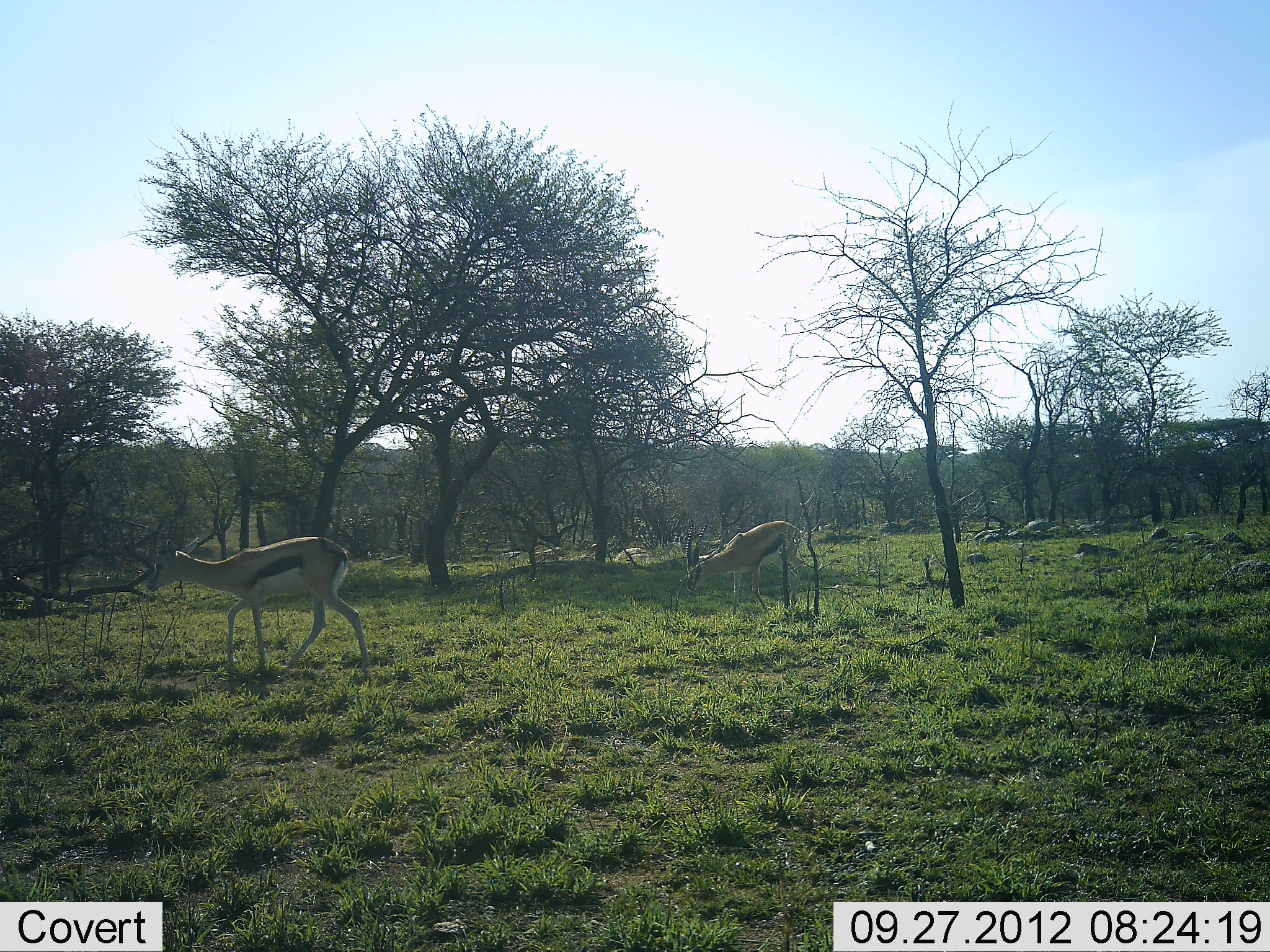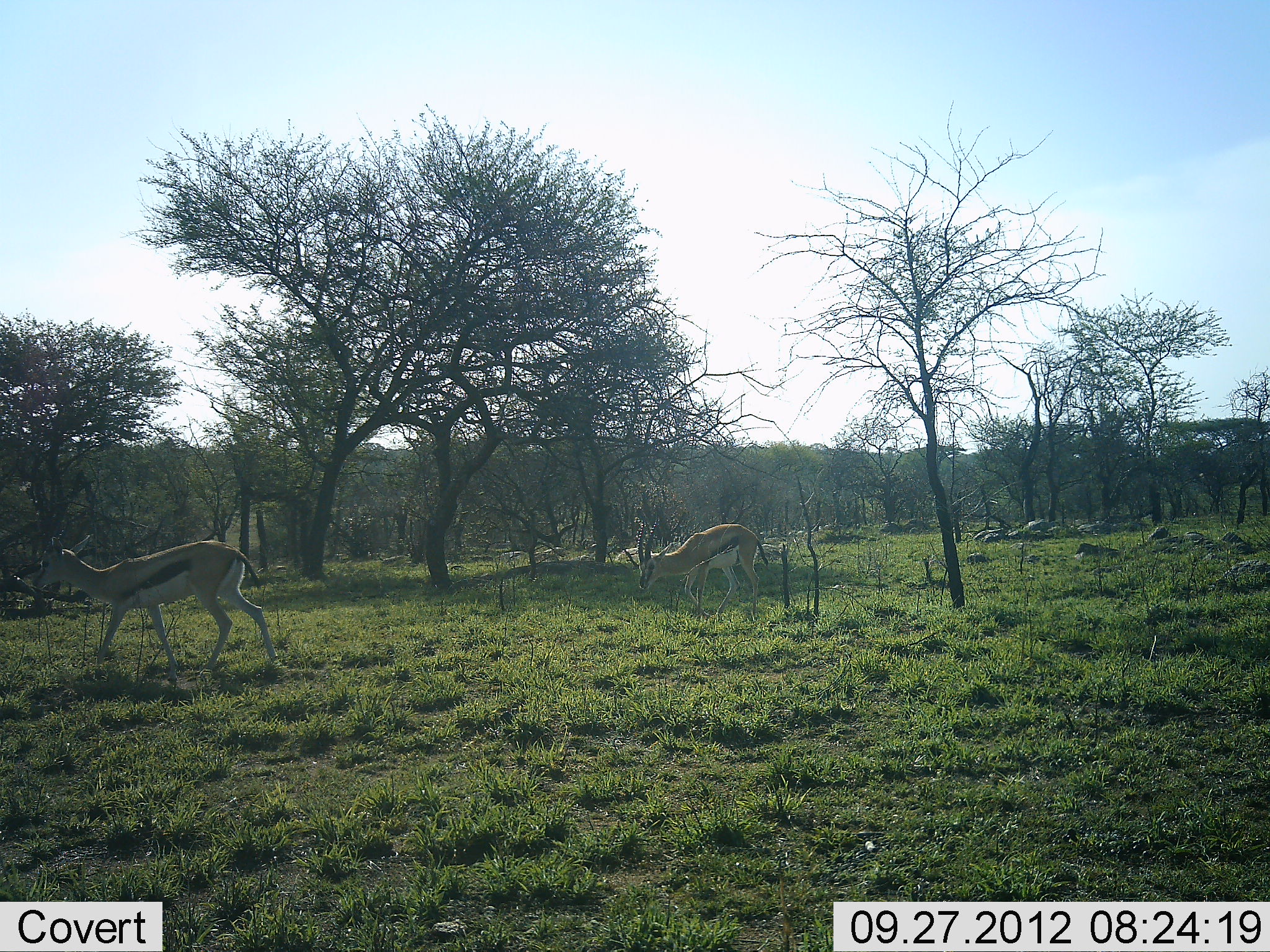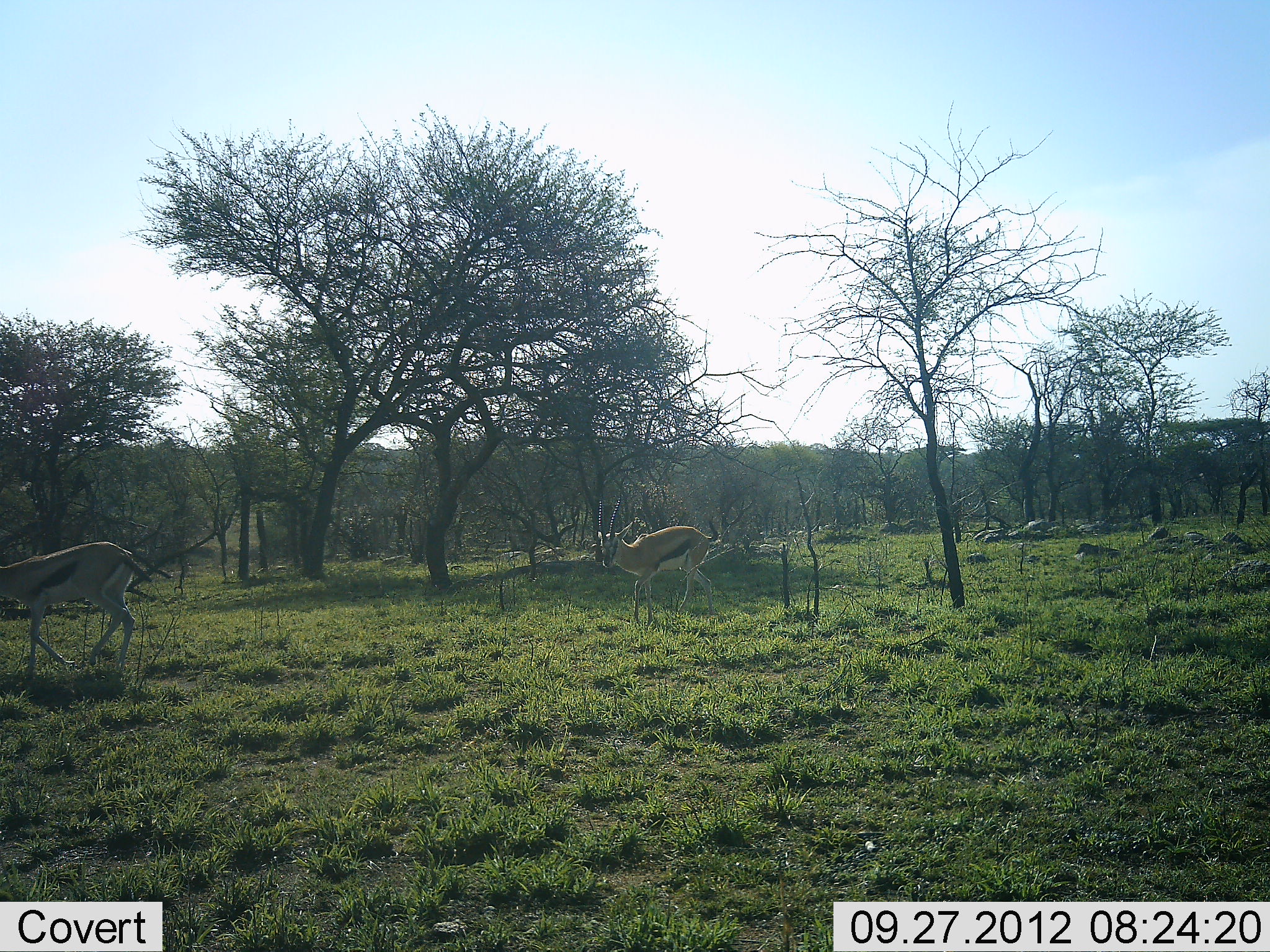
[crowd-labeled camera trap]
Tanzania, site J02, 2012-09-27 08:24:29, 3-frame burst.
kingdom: Animalia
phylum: Chordata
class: Mammalia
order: Artiodactyla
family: Bovidae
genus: Eudorcas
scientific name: Eudorcas thomsonii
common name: thomson's gazelle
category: gazellethomsons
Gazellethomsons (thomson's gazelle) (Eudorcas thomsonii), count 2. Behavior (volunteer vote fractions): standing 10%, resting 0%, moving 100%, interacting 0%. Young present (vote fraction): 0%. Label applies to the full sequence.